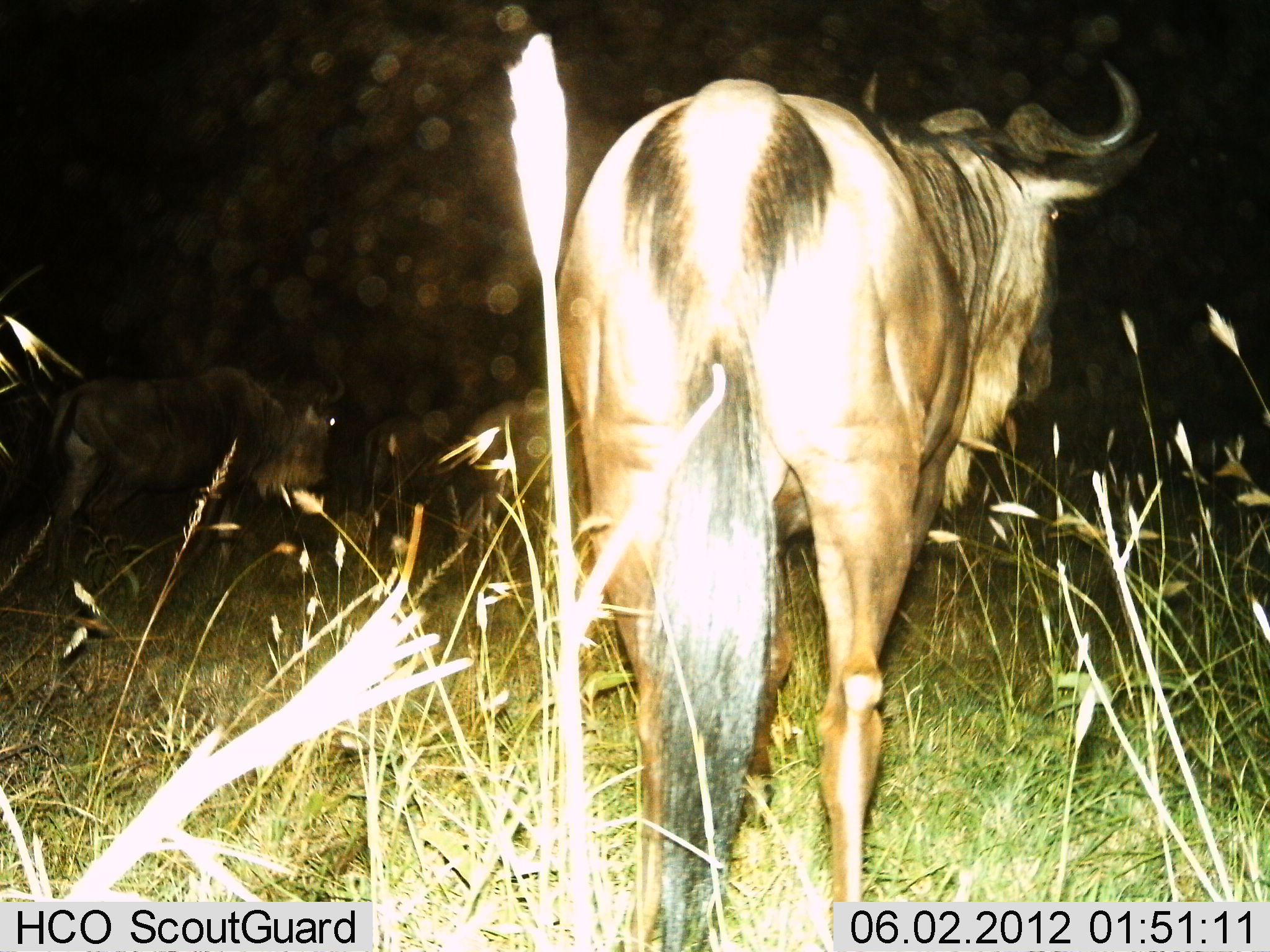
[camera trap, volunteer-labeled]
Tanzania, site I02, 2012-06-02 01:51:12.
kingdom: Animalia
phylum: Chordata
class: Mammalia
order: Artiodactyla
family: Bovidae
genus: Connochaetes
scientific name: Connochaetes taurinus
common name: blue wildebeest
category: wildebeest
Wildebeest (blue wildebeest) (Connochaetes taurinus), count 3. Behavior (volunteer vote fractions): standing 90%, resting 0%, moving 10%, interacting 0%. Young present (vote fraction): 0%. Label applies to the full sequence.